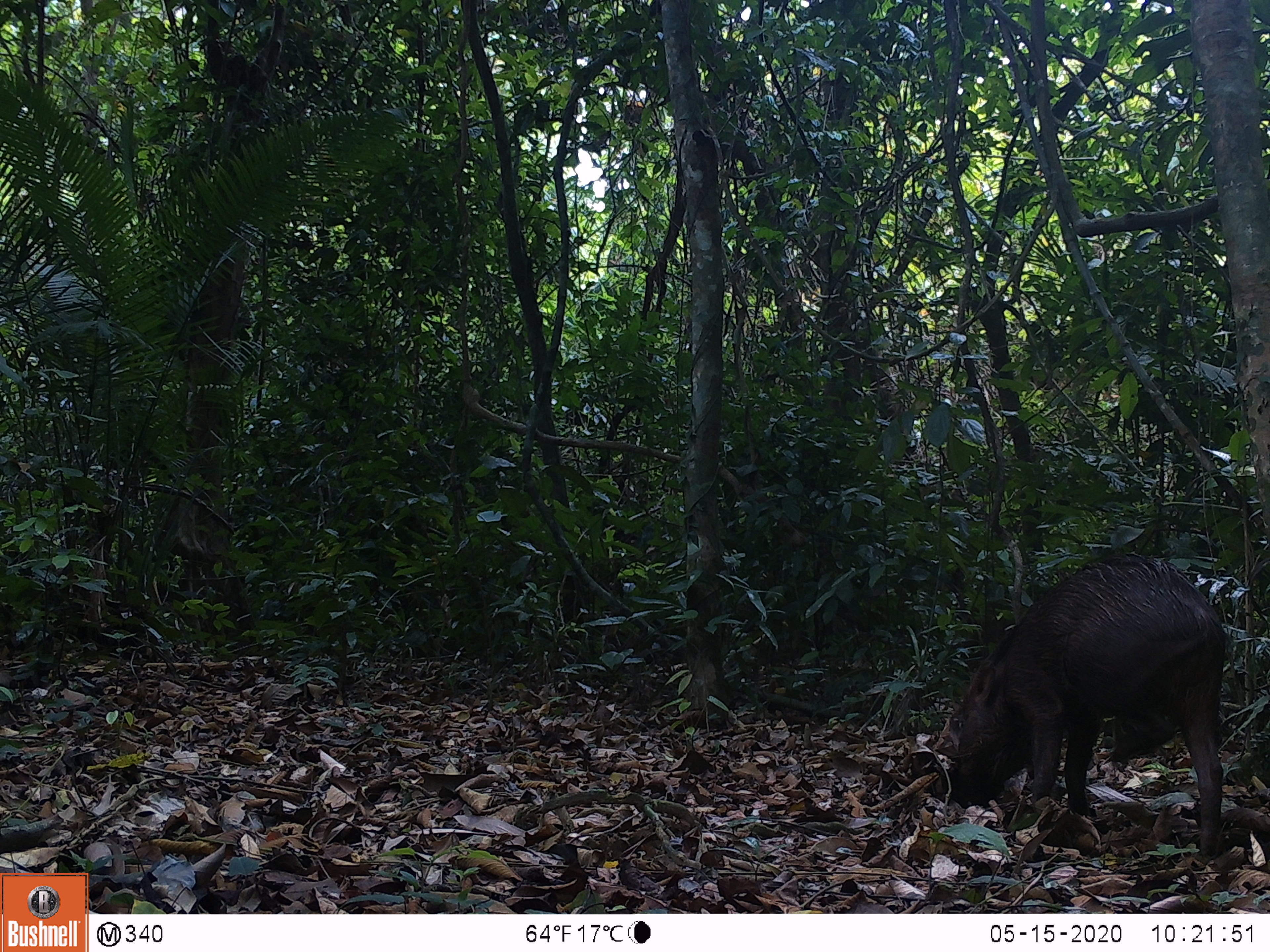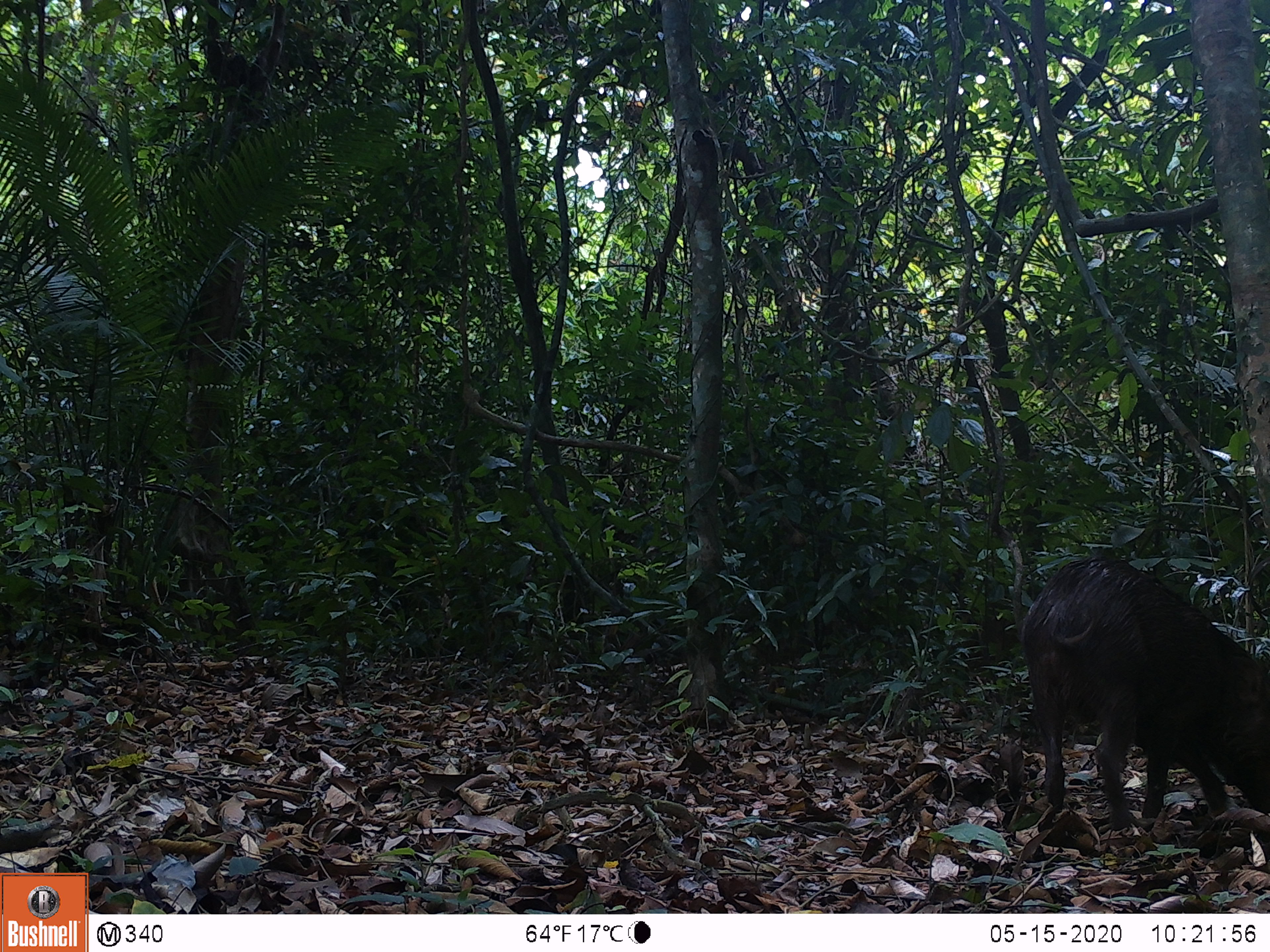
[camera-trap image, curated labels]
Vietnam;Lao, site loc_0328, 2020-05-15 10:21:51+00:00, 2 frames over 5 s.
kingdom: Animalia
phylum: Chordata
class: Mammalia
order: Artiodactyla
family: Suidae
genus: Sus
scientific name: Sus scrofa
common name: eurasian wild pig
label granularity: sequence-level